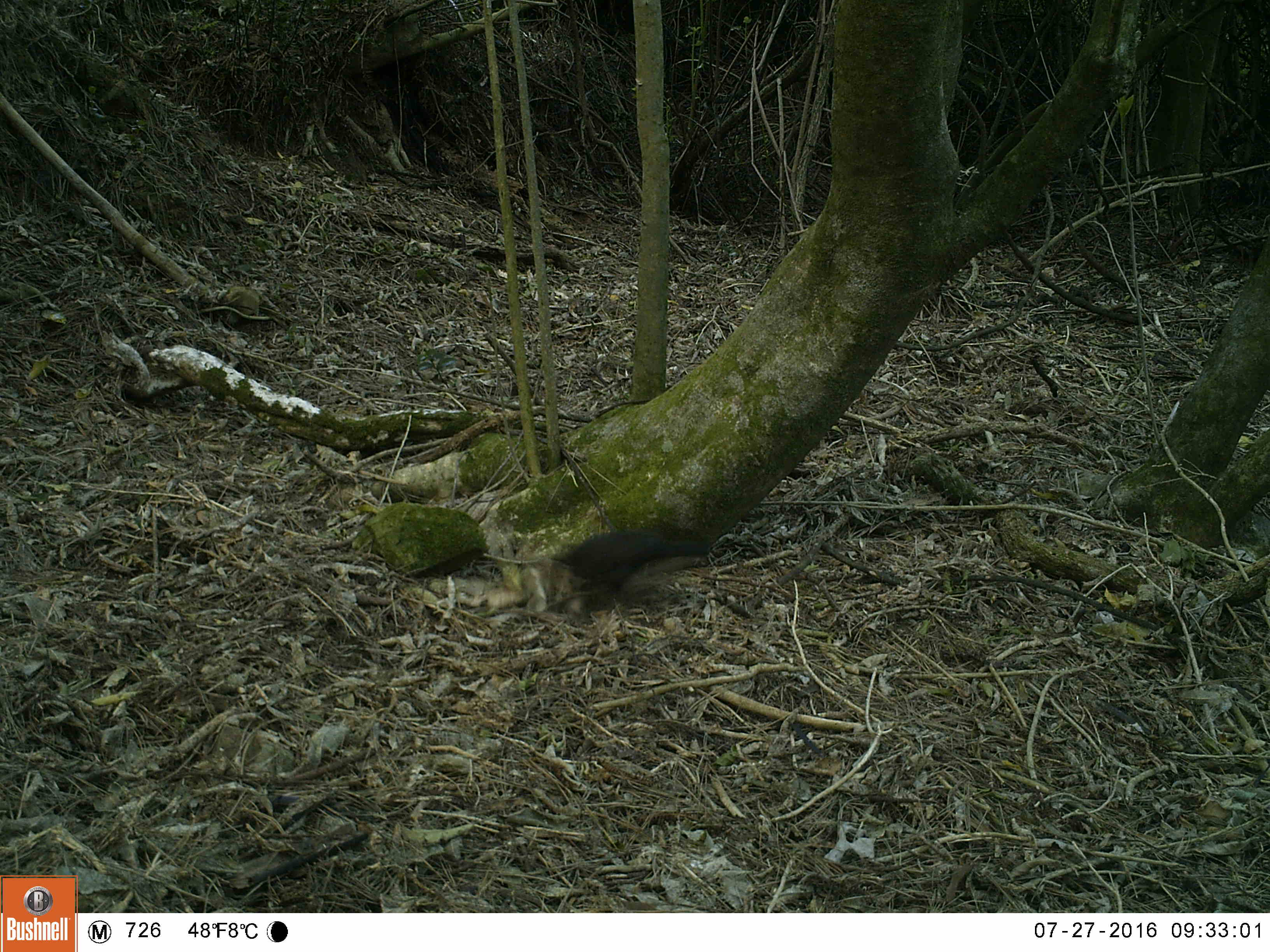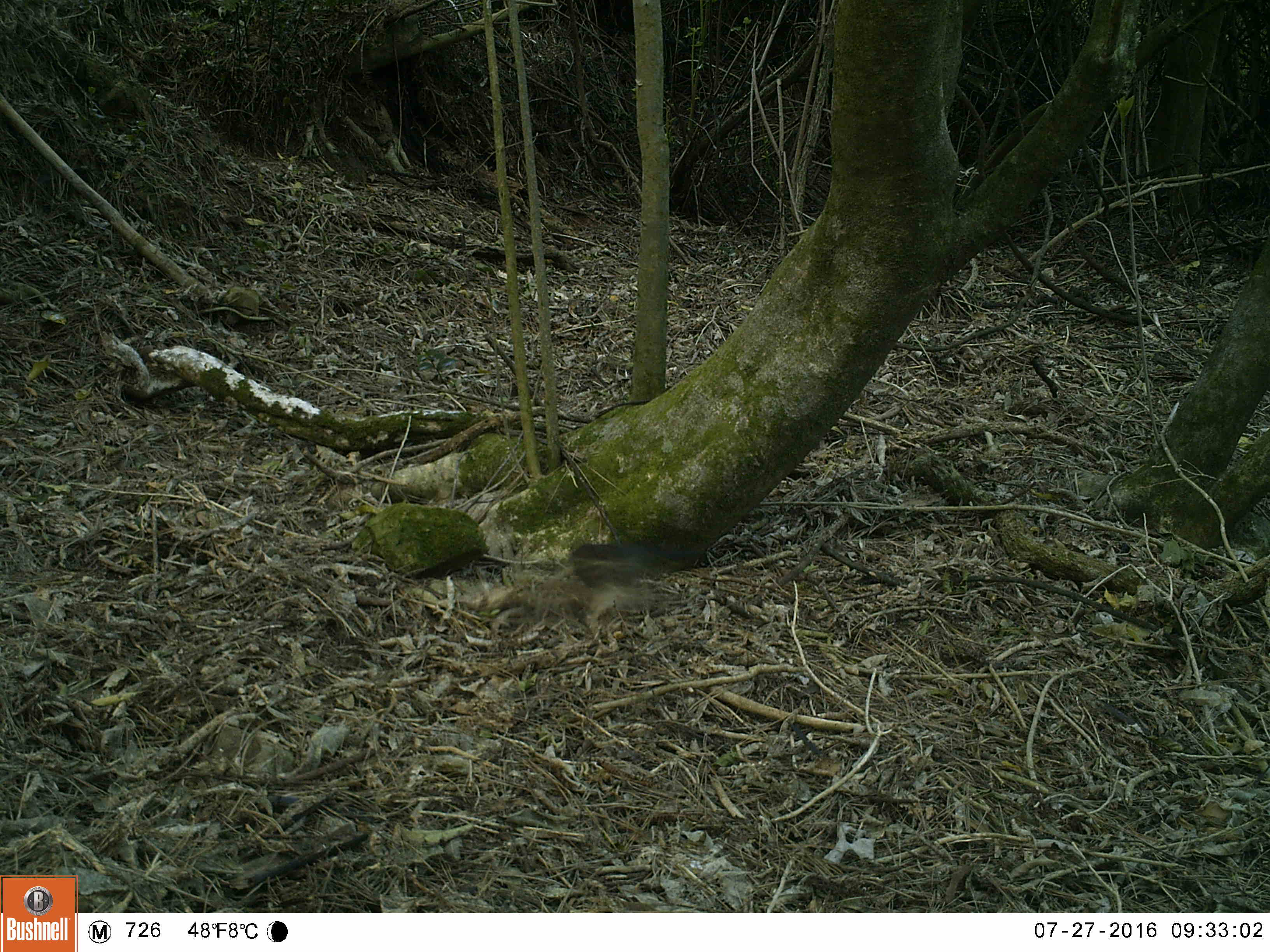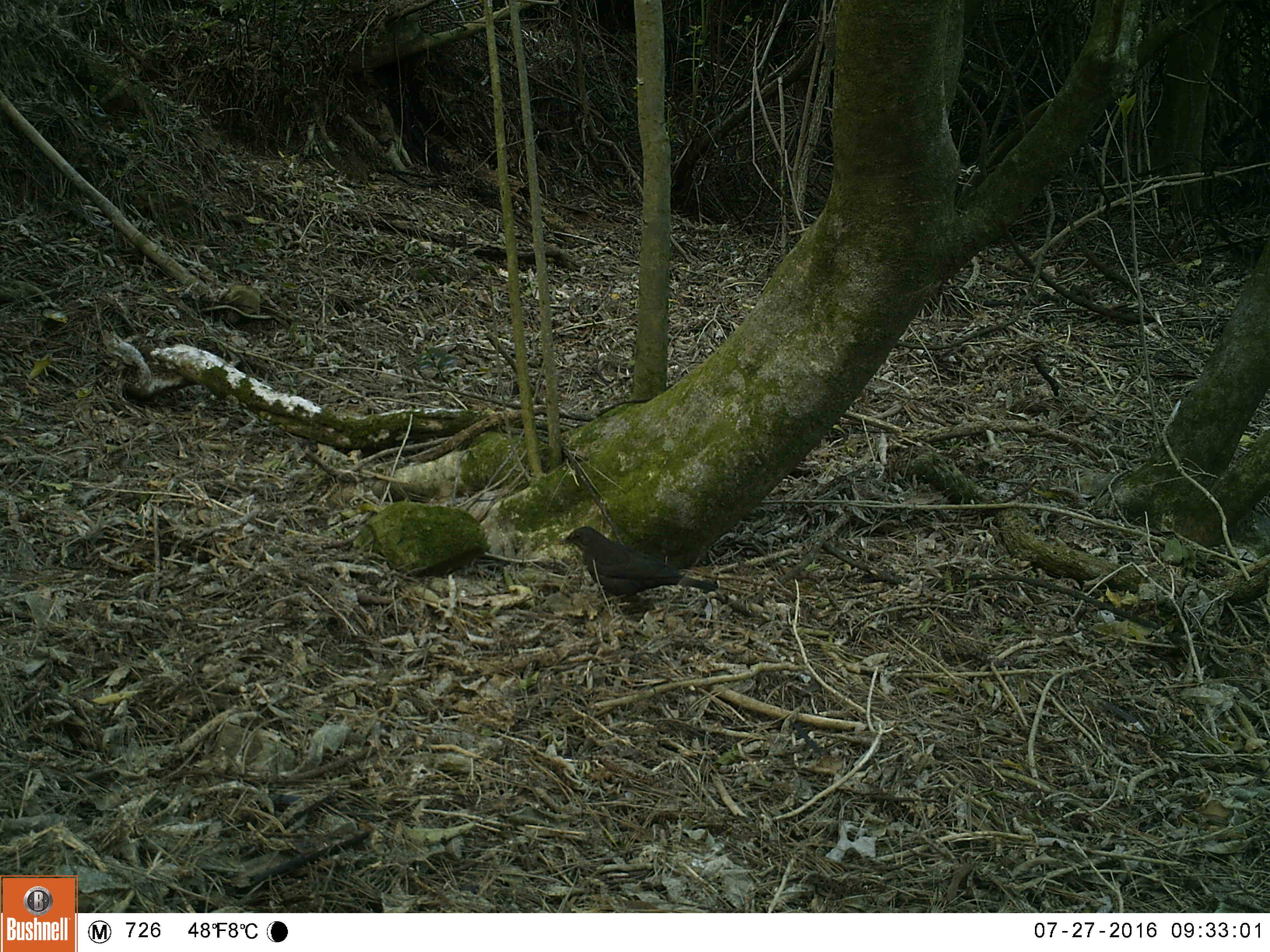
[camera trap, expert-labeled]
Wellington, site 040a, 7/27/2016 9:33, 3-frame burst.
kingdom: Animalia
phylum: Chordata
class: Aves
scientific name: Aves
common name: bird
Bird (Aves).